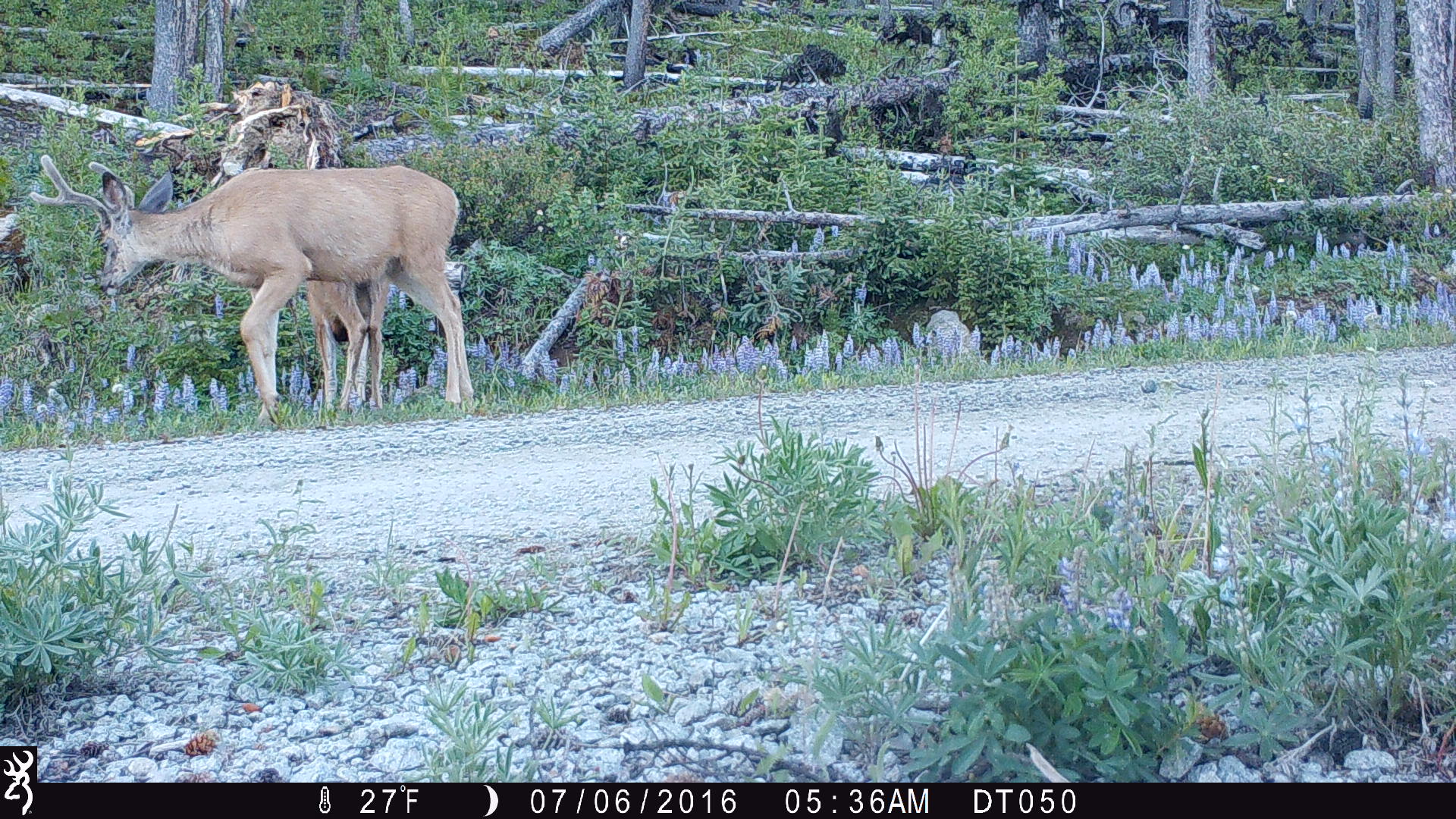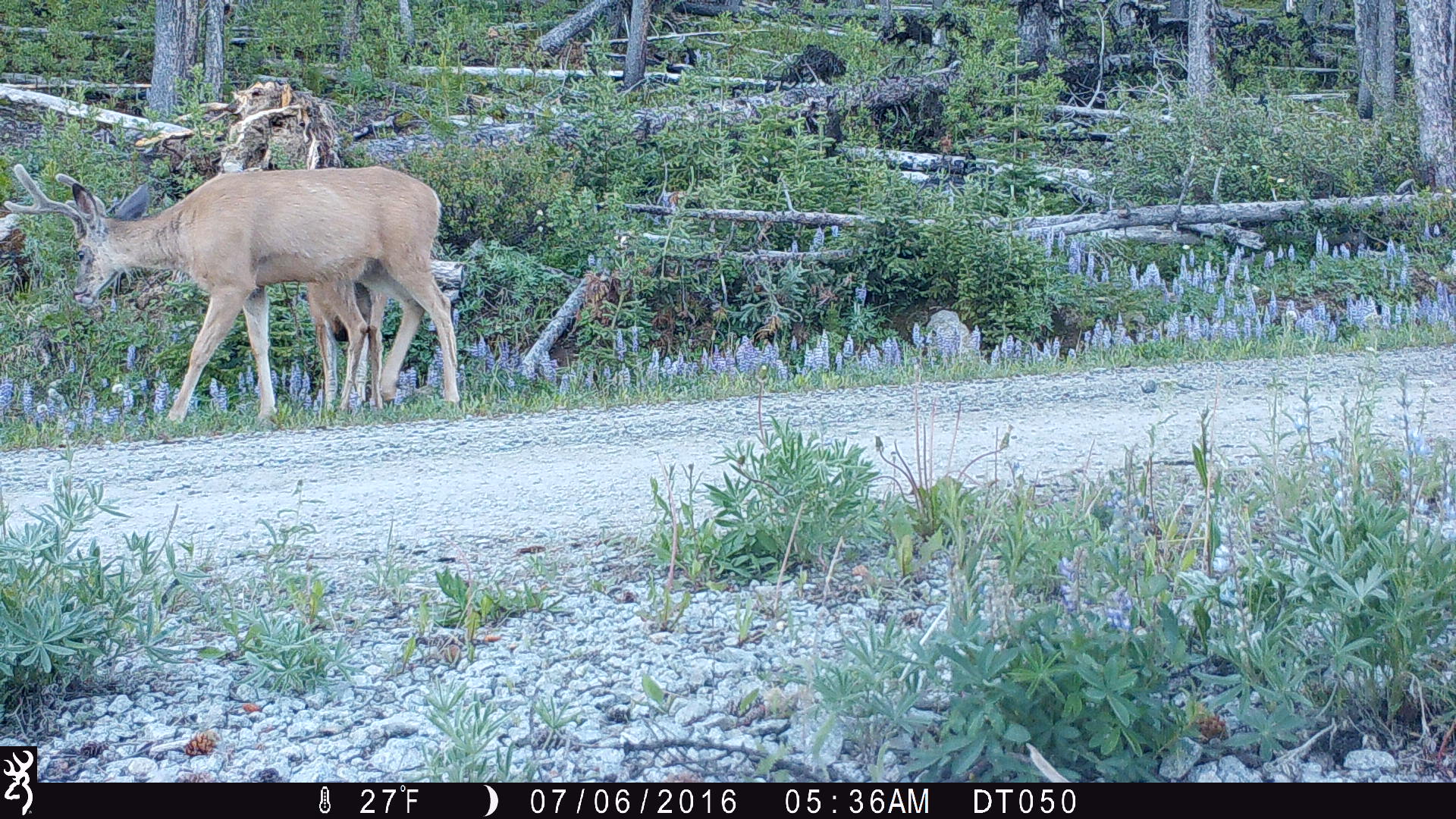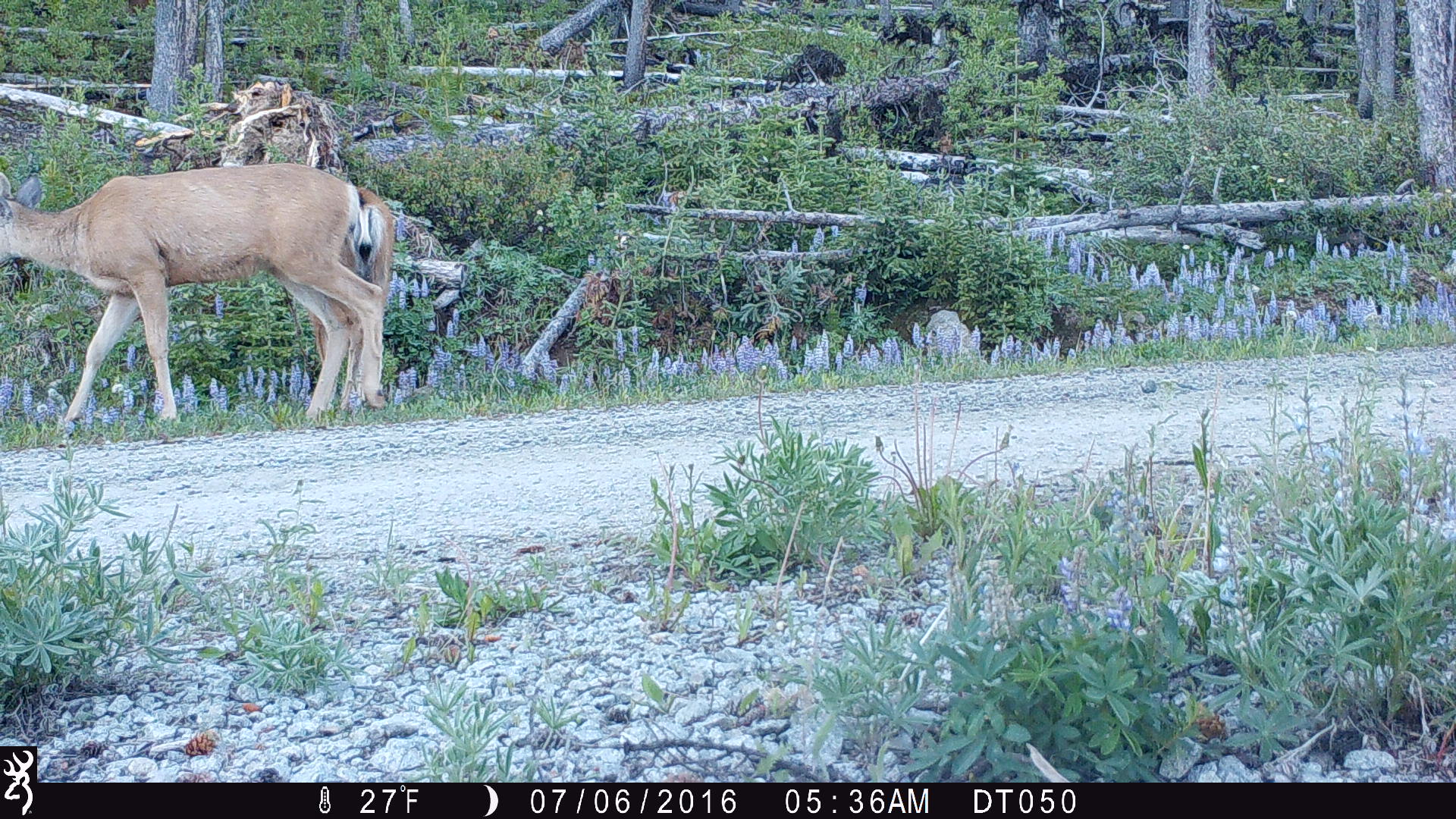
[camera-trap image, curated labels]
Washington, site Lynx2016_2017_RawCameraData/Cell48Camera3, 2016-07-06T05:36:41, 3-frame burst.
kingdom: Animalia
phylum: Chordata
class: Mammalia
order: Artiodactyla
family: Cervidae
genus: Odocoileus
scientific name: Odocoileus hemionus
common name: mule deer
Odocoileus hemionus (mule deer). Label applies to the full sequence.